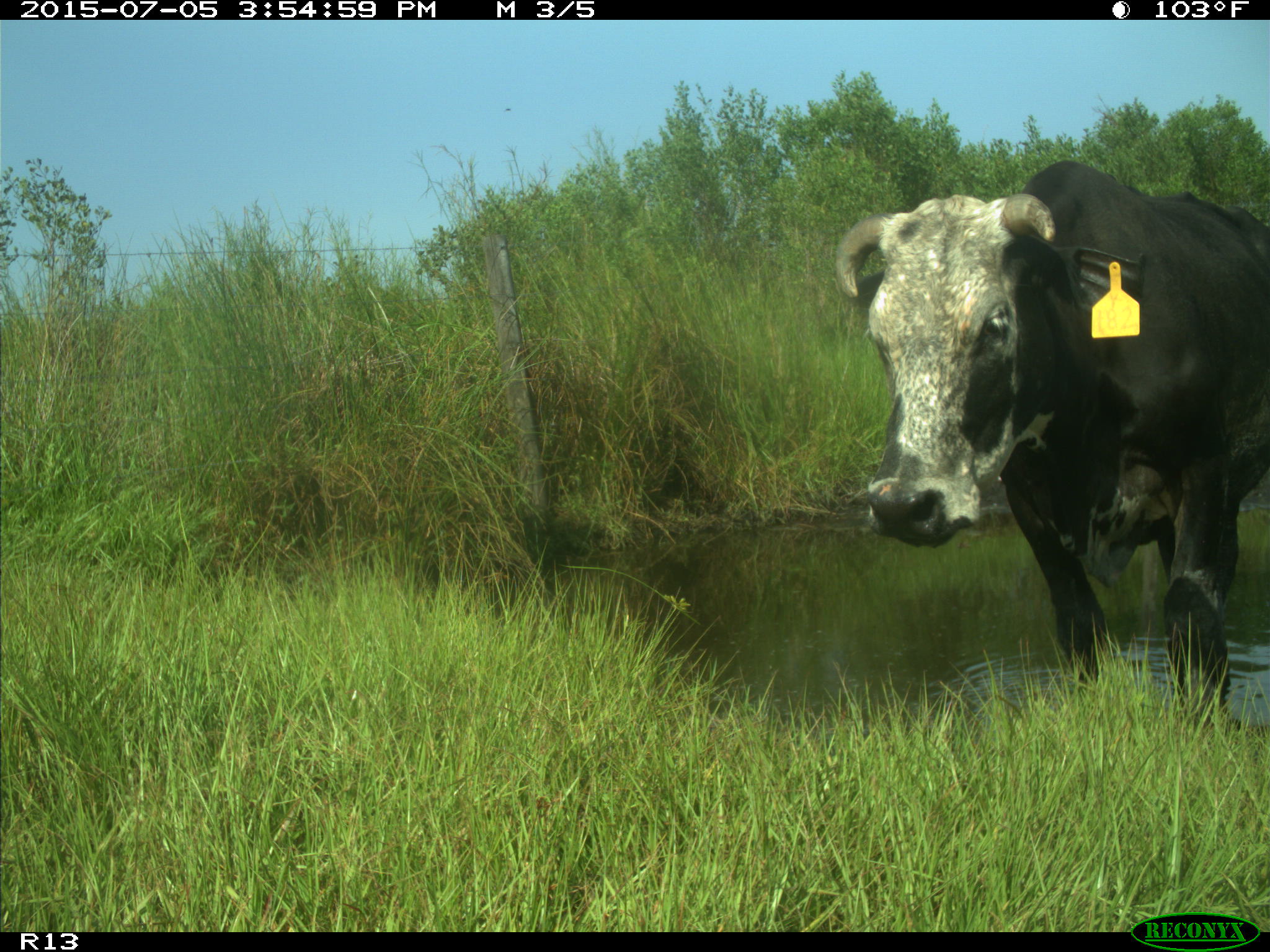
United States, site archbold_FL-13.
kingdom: Animalia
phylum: Chordata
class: Mammalia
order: Artiodactyla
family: Bovidae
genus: Bos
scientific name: Bos taurus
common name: domestic cow